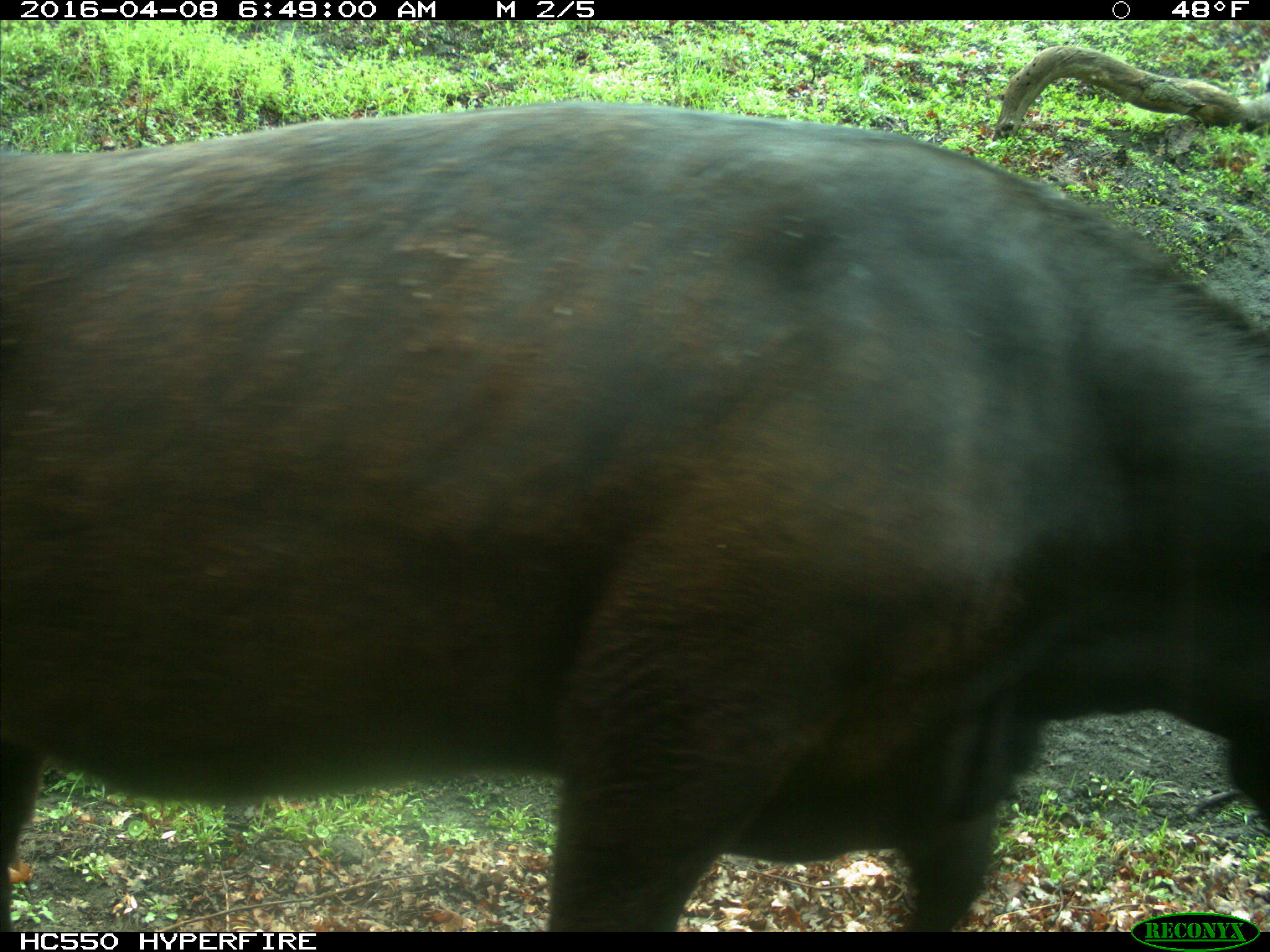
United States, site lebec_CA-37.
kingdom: Animalia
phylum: Chordata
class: Mammalia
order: Artiodactyla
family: Bovidae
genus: Bos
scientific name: Bos taurus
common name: domestic cow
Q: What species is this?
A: Bos taurus (domestic cow).